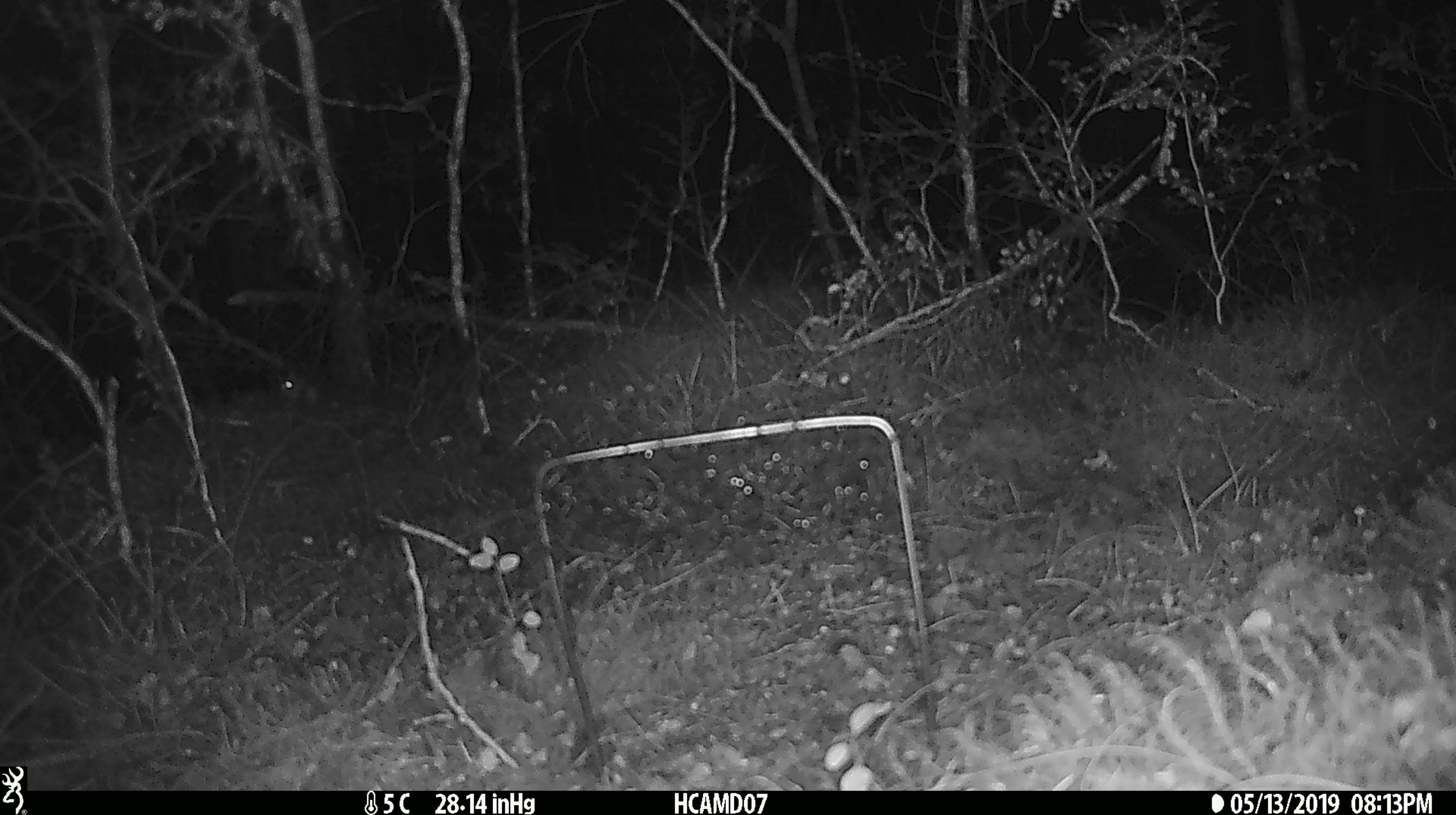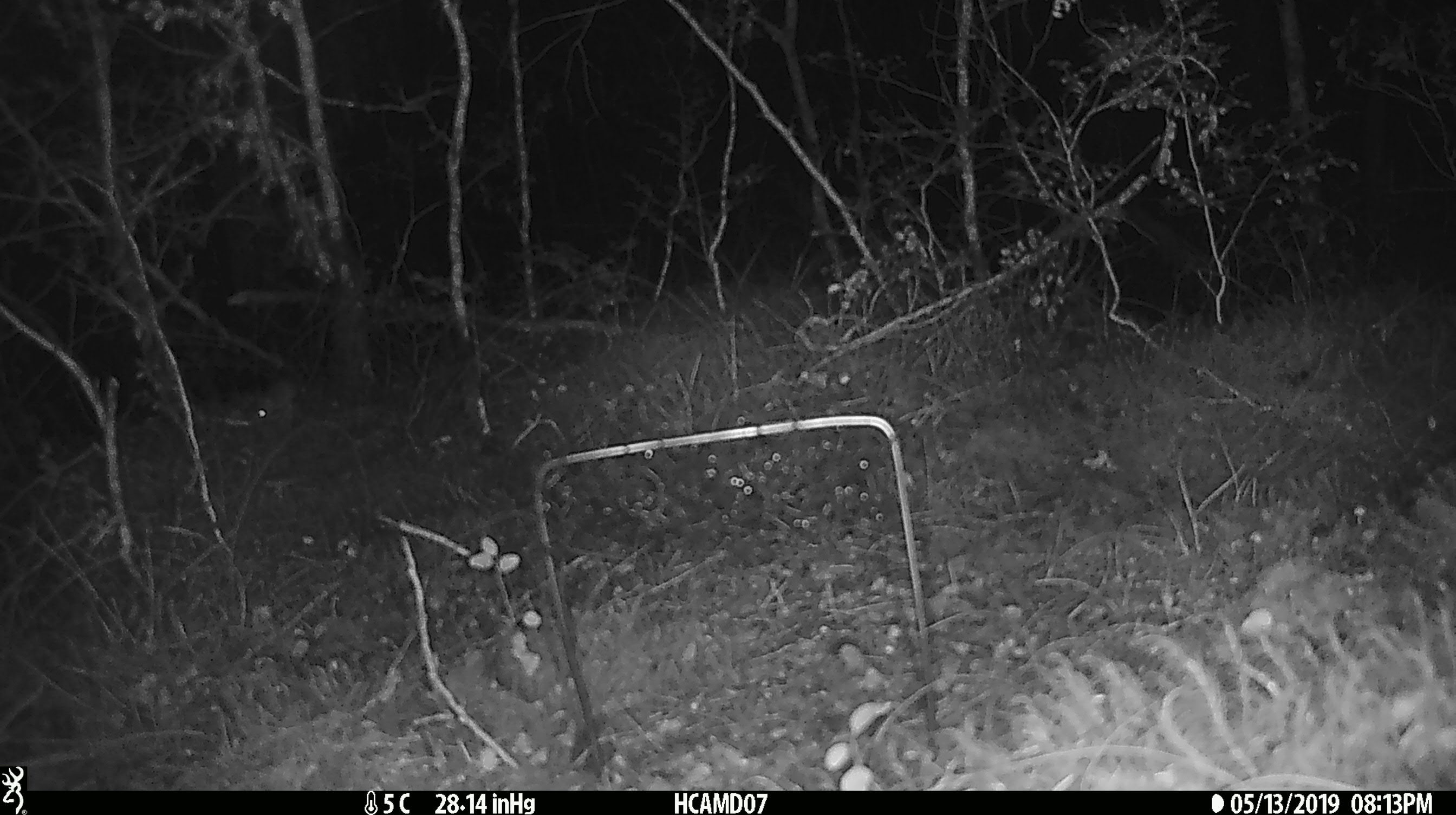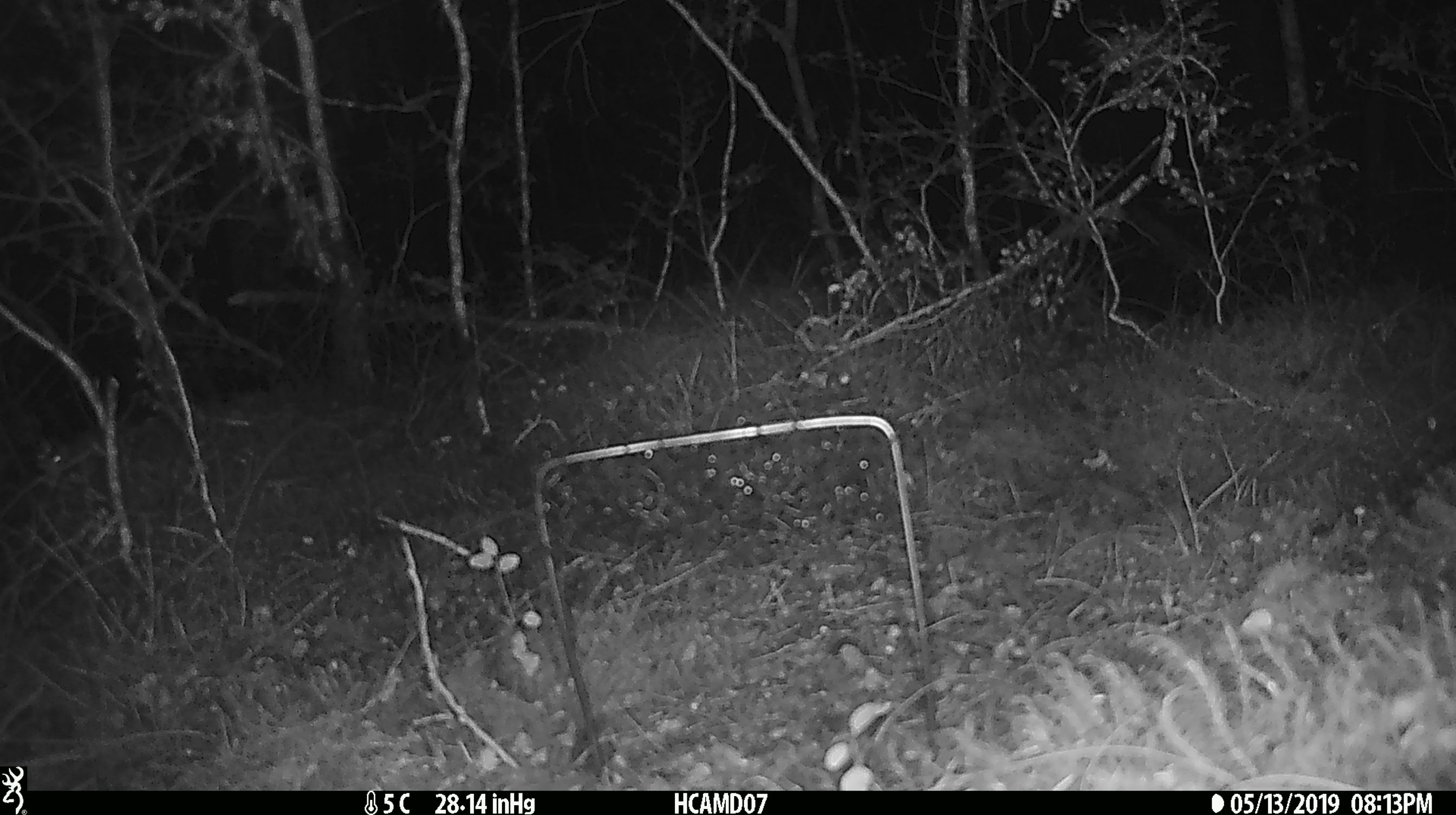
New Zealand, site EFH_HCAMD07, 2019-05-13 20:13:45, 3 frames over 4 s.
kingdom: Animalia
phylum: Chordata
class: Mammalia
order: Rodentia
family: Muridae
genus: Mus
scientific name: Mus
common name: mouse